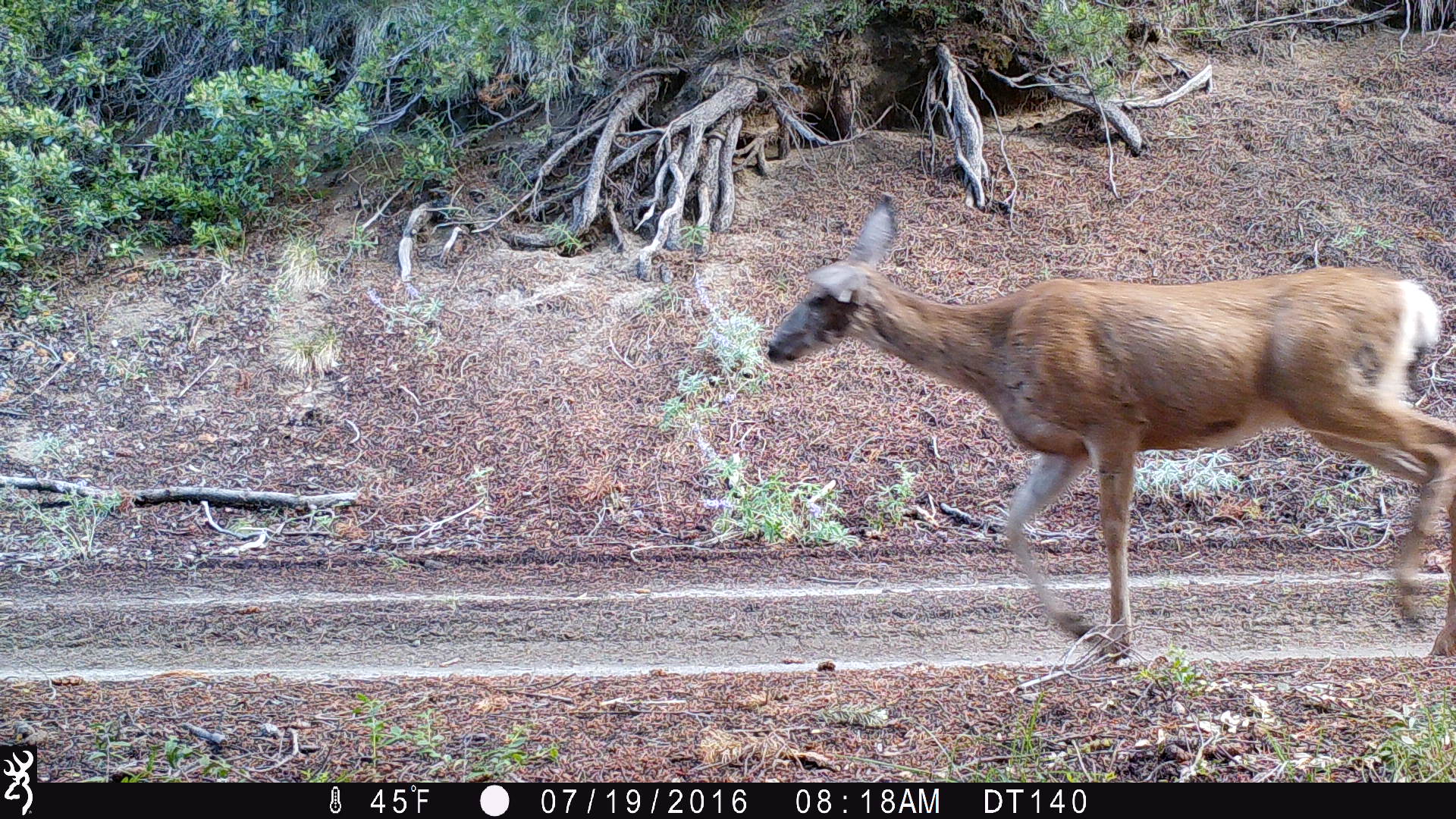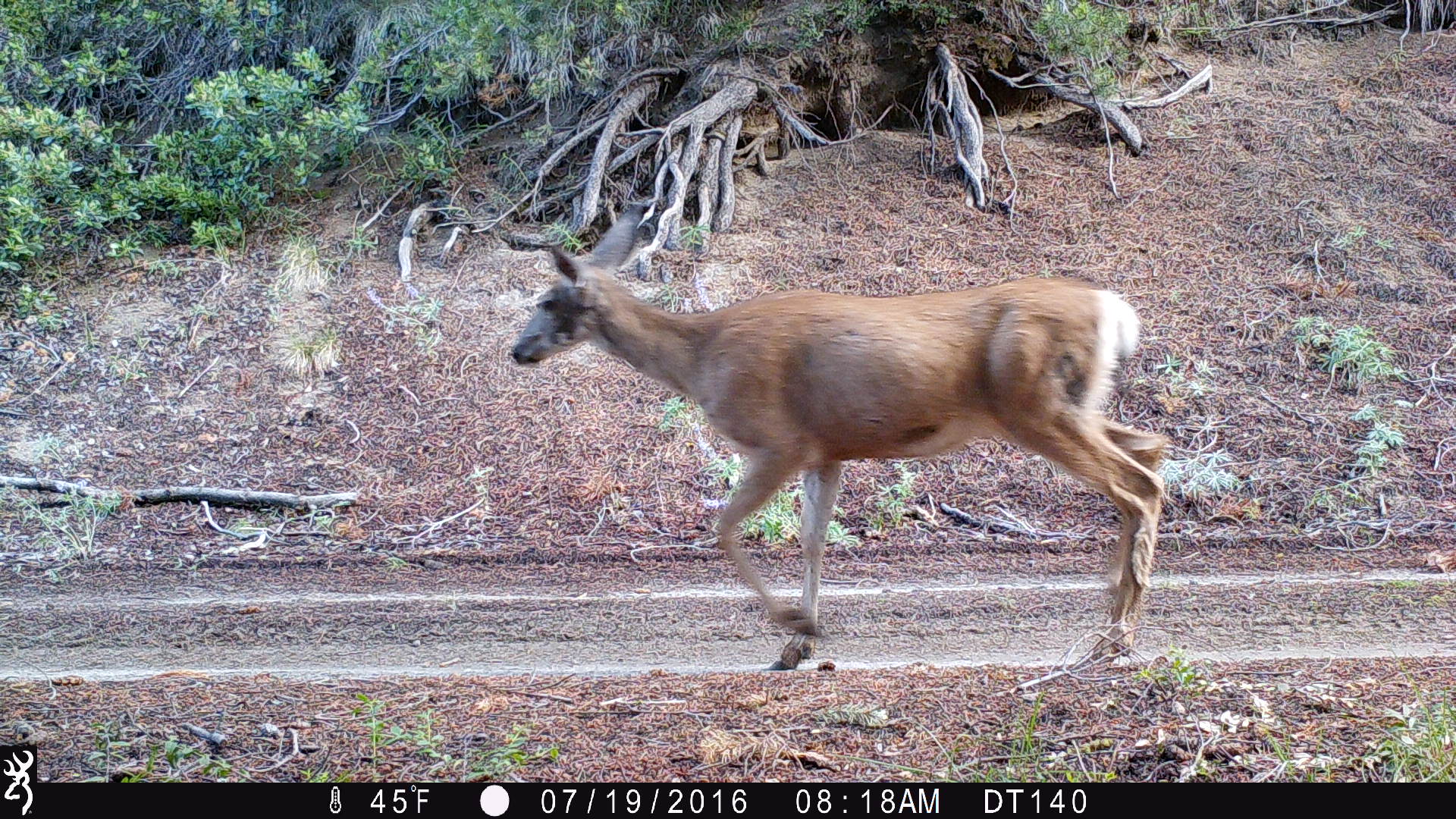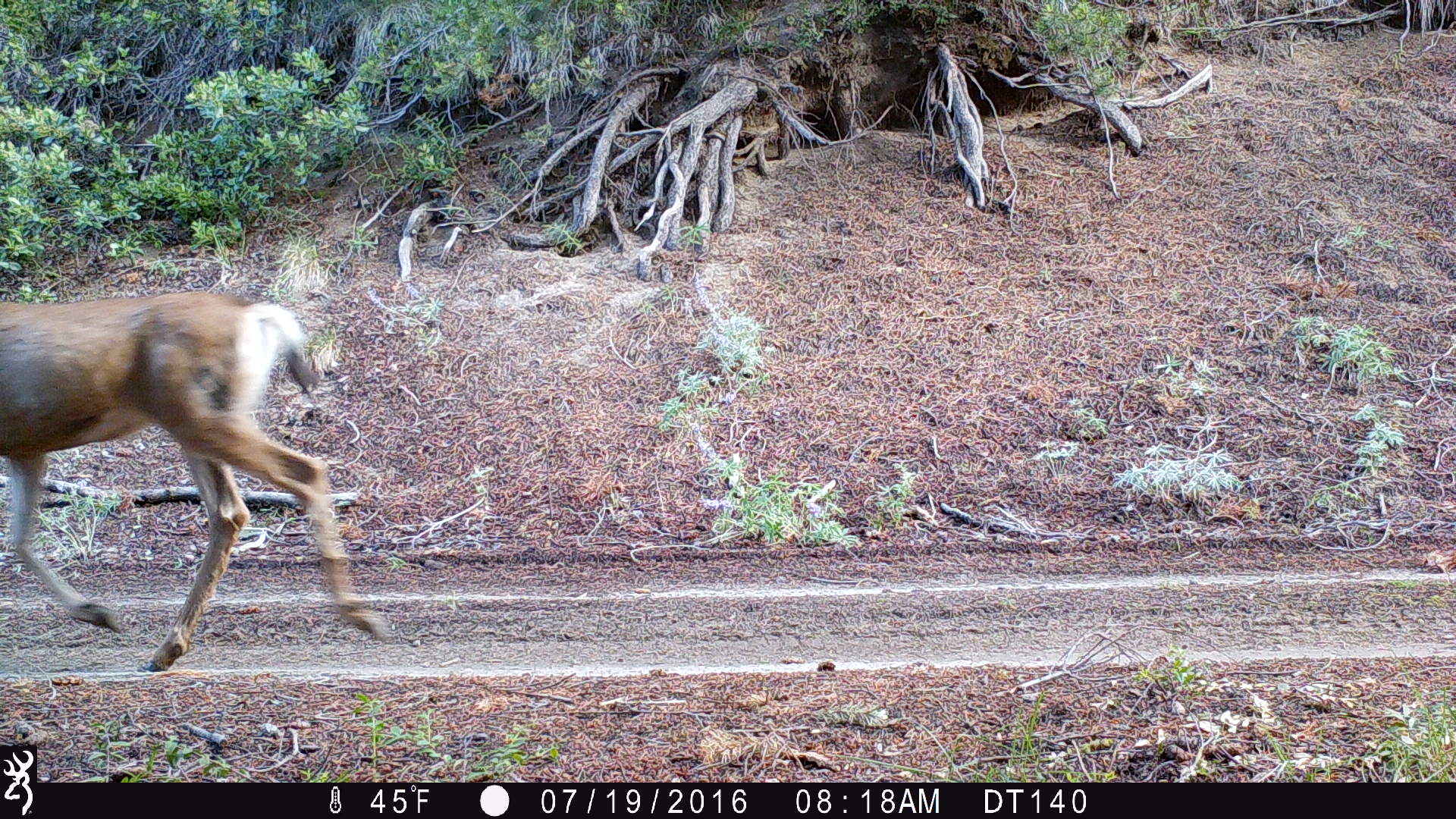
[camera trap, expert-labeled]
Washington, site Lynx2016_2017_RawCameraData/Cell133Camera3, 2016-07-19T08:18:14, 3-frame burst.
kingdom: Animalia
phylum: Chordata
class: Mammalia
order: Artiodactyla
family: Cervidae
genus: Odocoileus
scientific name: Odocoileus hemionus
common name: mule deer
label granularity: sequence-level